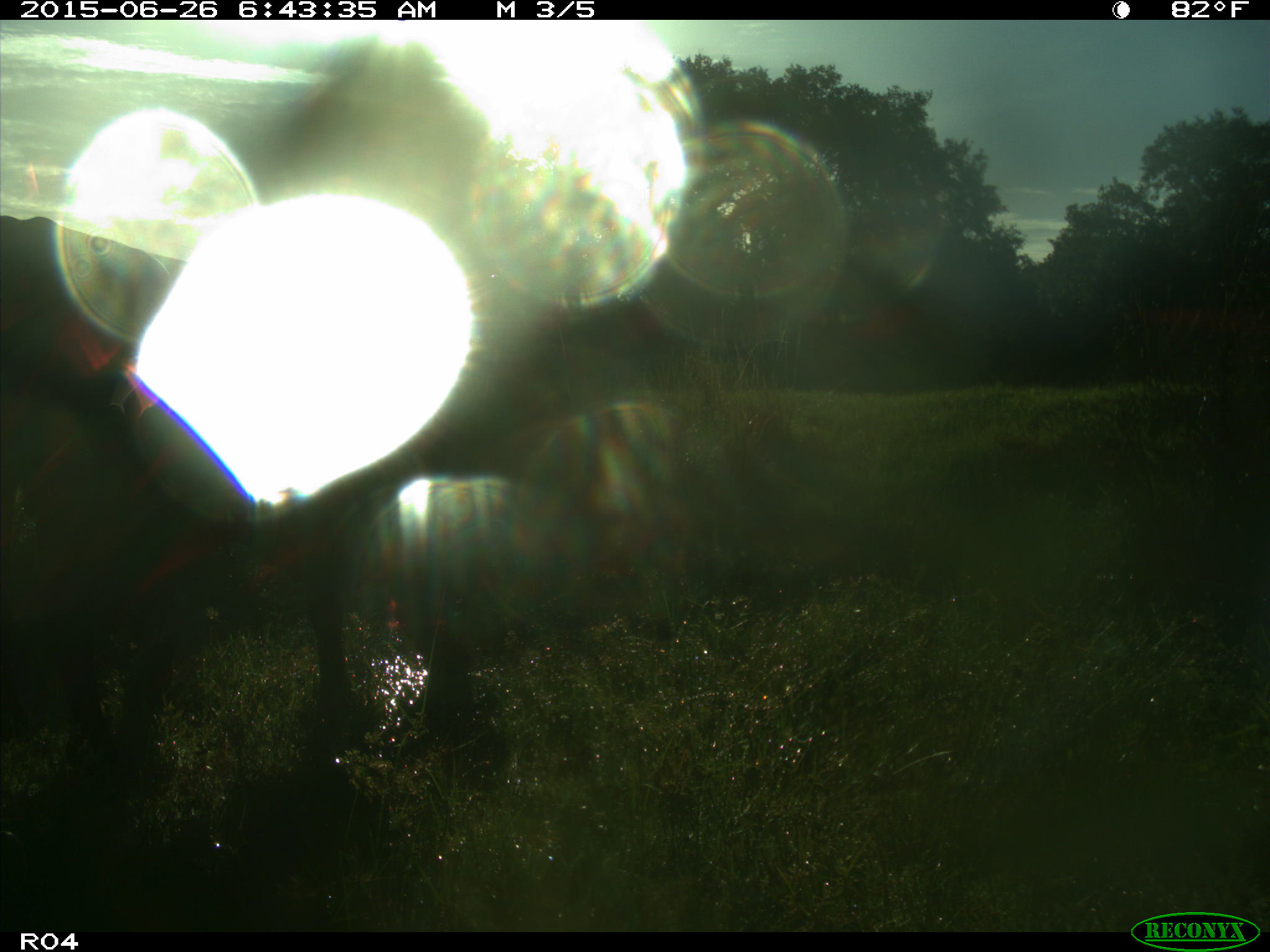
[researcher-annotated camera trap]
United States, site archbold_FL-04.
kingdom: Animalia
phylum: Chordata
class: Mammalia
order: Artiodactyla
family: Bovidae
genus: Bos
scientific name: Bos taurus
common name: domestic cow